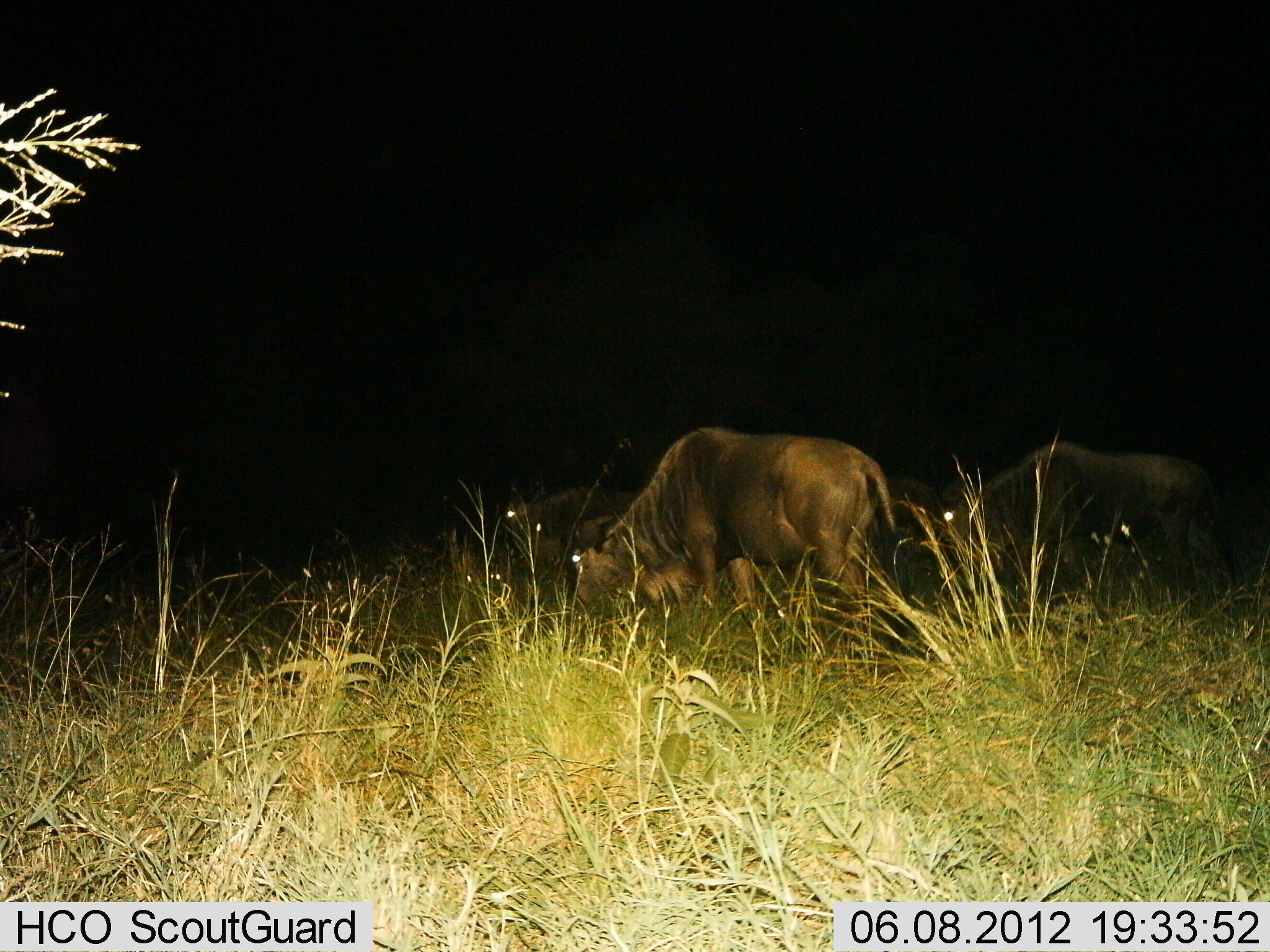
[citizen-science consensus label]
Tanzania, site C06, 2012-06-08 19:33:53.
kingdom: Animalia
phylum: Chordata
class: Mammalia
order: Artiodactyla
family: Bovidae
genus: Connochaetes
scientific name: Connochaetes taurinus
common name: blue wildebeest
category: wildebeest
Wildebeest (blue wildebeest) (Connochaetes taurinus), count 4. Behavior (volunteer vote fractions): standing 40%, resting 10%, moving 10%, interacting 0%. Young present (vote fraction): 0%. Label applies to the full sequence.